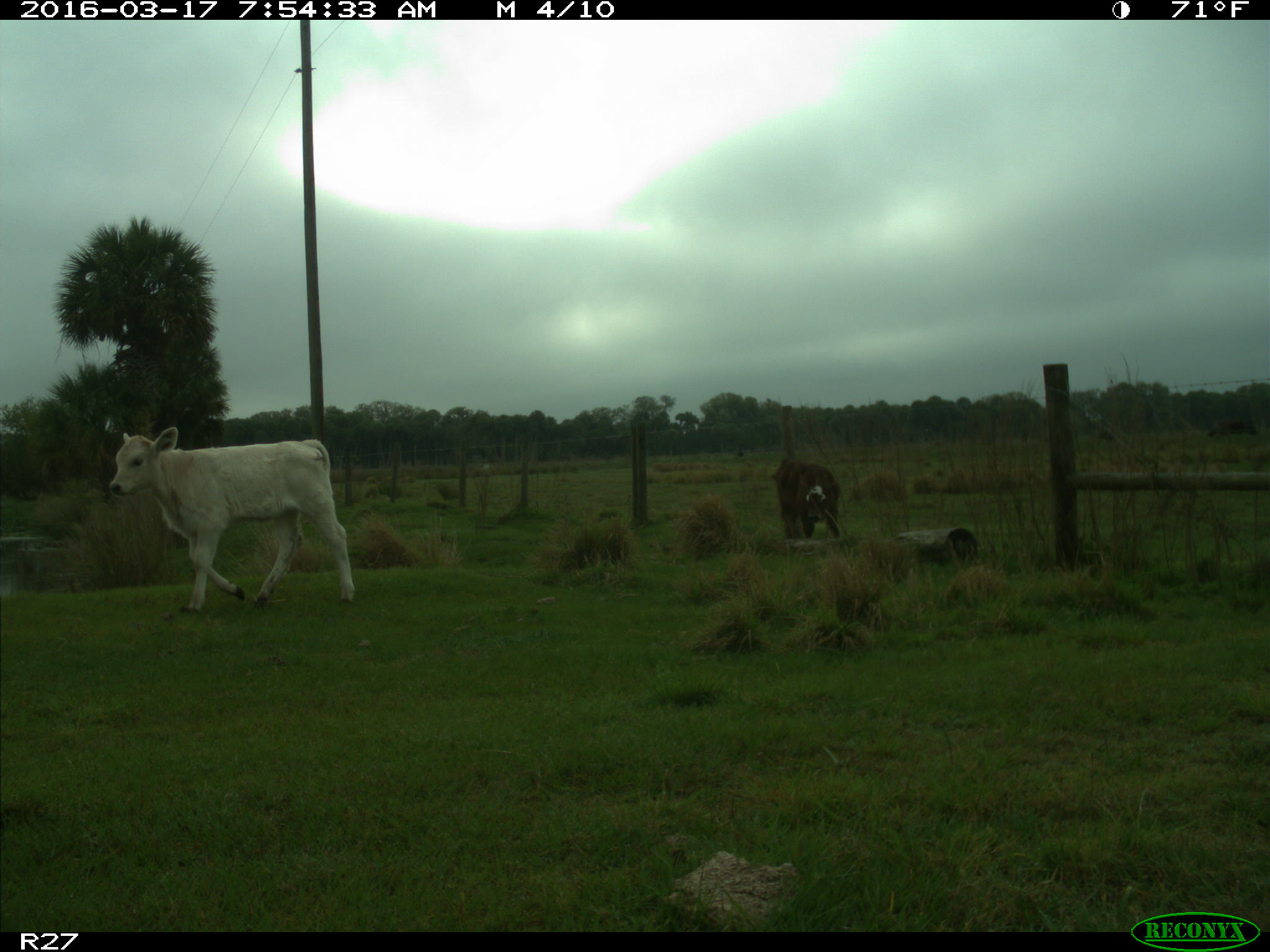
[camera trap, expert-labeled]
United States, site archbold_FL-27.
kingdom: Animalia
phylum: Chordata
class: Mammalia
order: Artiodactyla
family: Bovidae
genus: Bos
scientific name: Bos taurus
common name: domestic cow